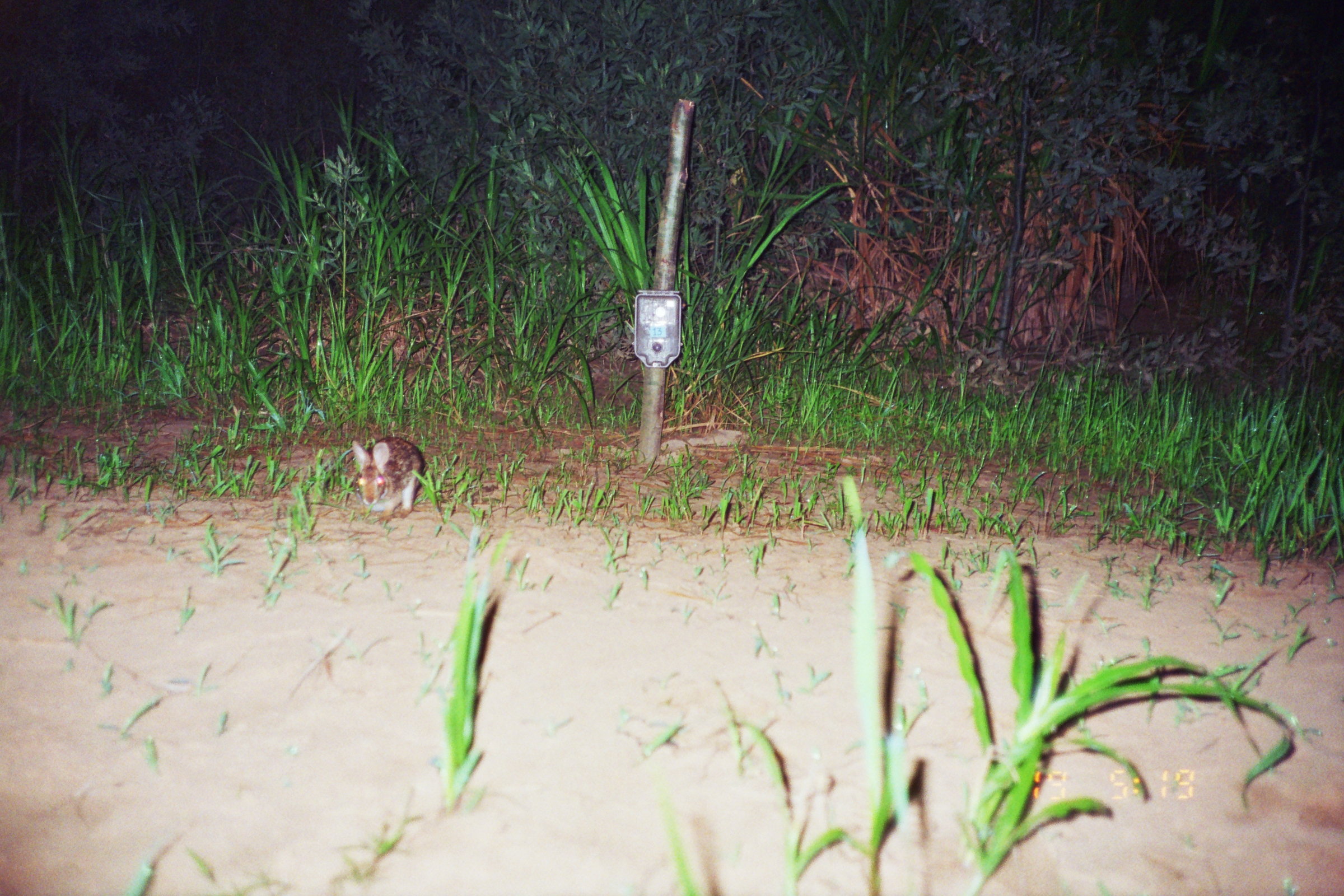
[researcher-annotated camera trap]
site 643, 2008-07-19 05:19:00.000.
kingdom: Animalia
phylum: Chordata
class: Mammalia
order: Lagomorpha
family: Leporidae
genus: Sylvilagus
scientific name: Sylvilagus brasiliensis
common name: tapeti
Sylvilagus brasiliensis (tapeti).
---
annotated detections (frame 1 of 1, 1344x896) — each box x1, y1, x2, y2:
sylvilagus brasiliensis: 350, 435, 425, 525